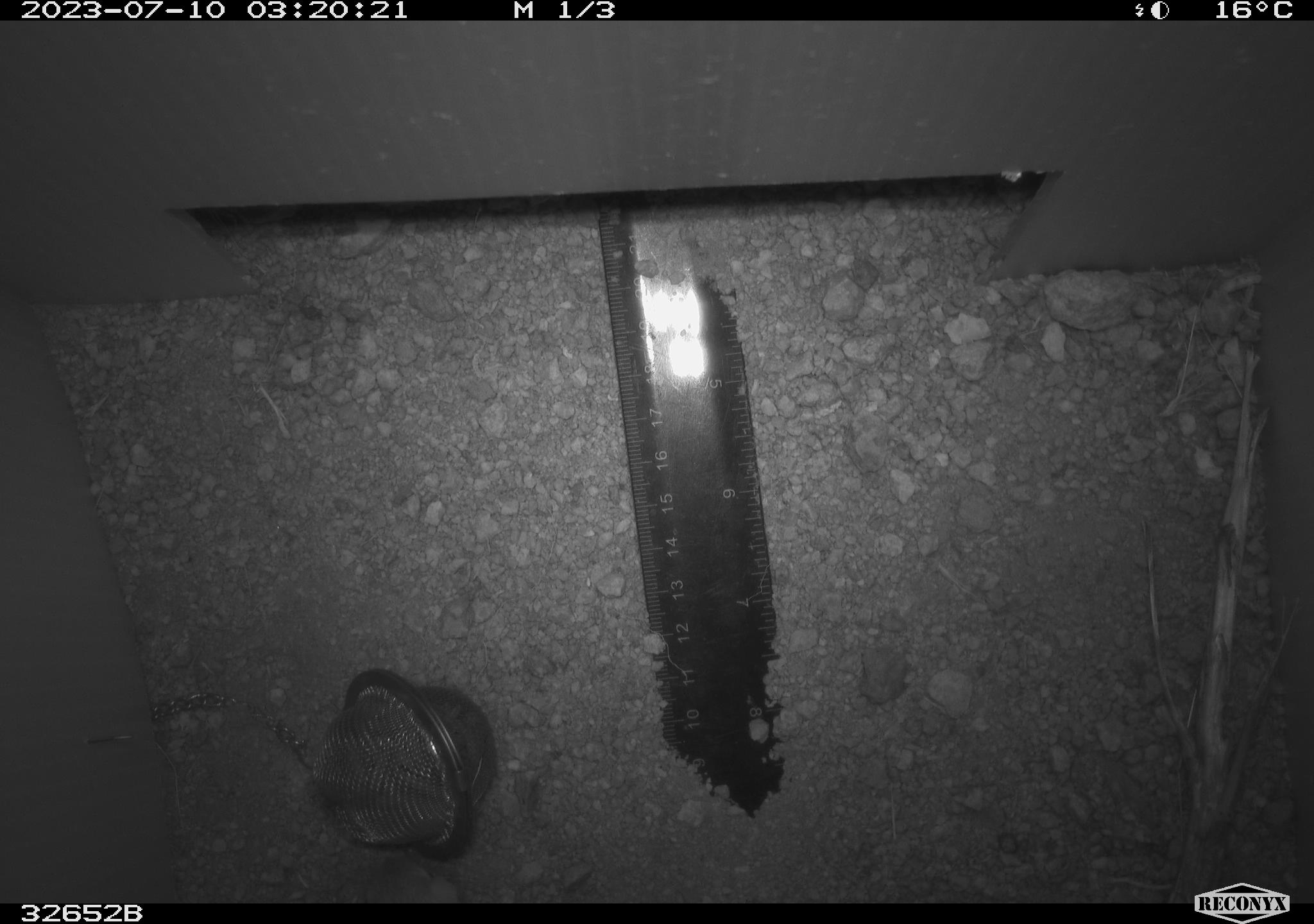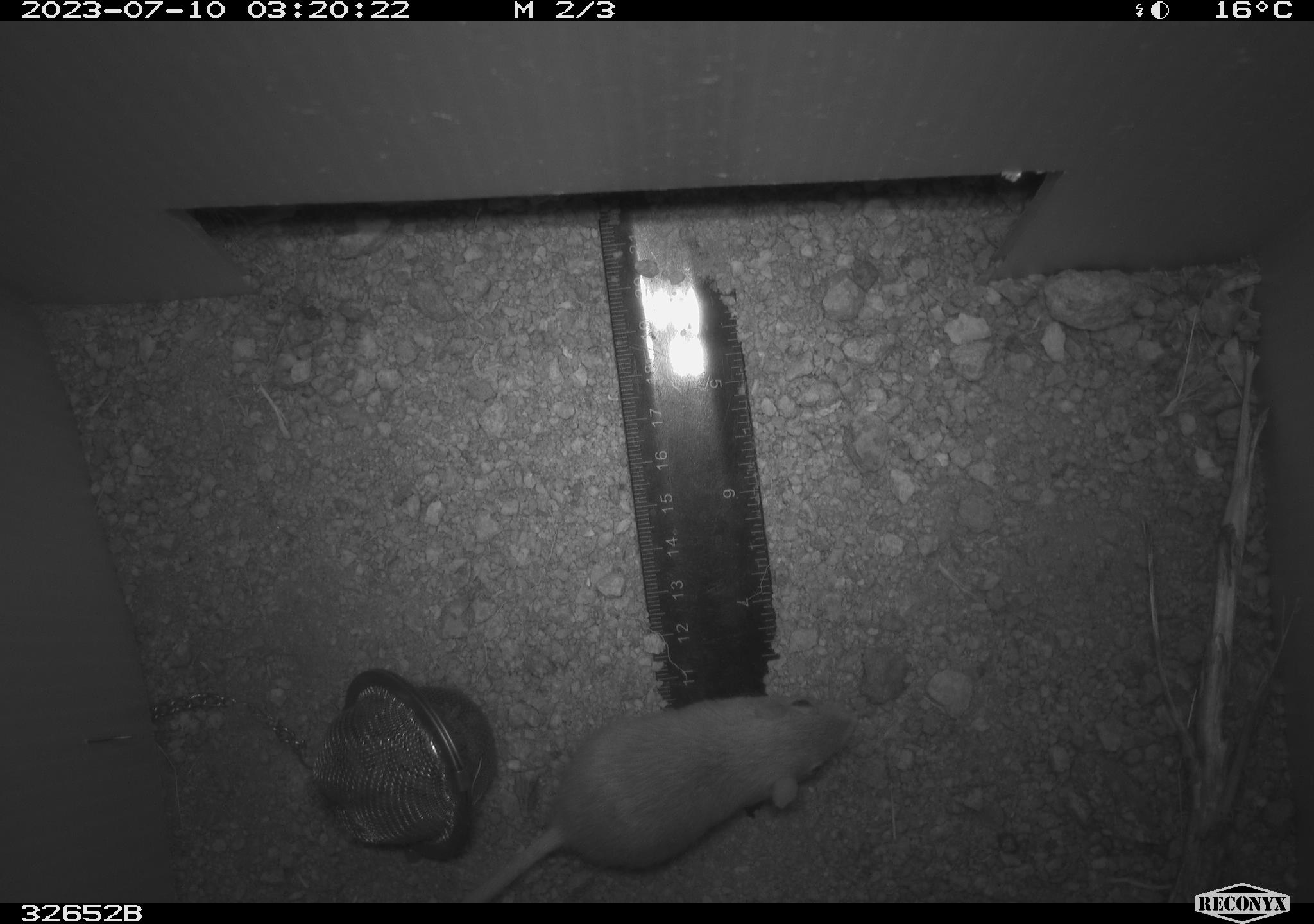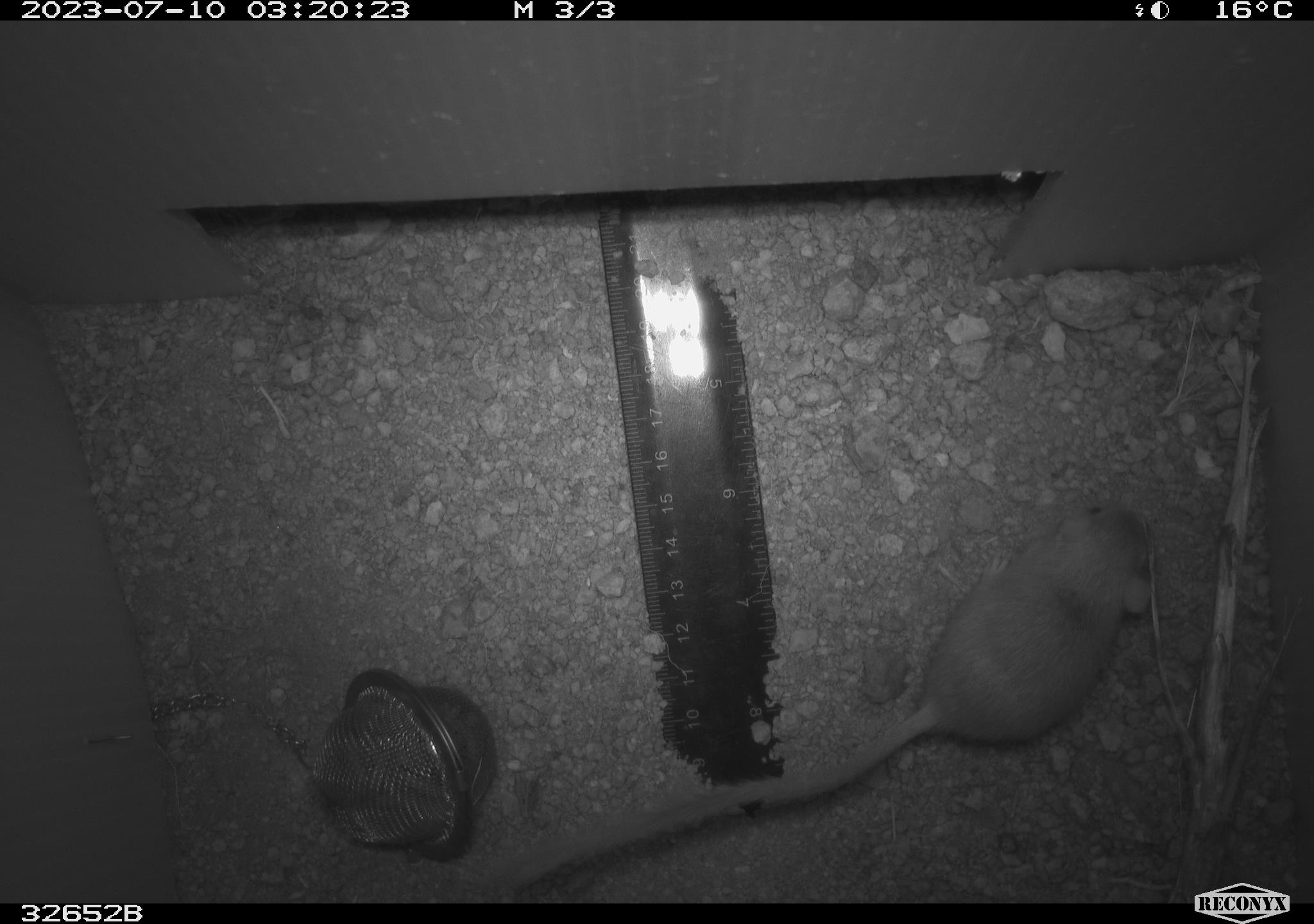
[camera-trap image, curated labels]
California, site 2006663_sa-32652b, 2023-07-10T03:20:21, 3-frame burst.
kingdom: Animalia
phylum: Chordata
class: Mammalia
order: Rodentia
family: Heteromyidae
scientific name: Heteromyidae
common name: kangaroo rats and pocket mice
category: heteromyidae family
Heteromyidae family (kangaroo rats and pocket mice) (Heteromyidae).